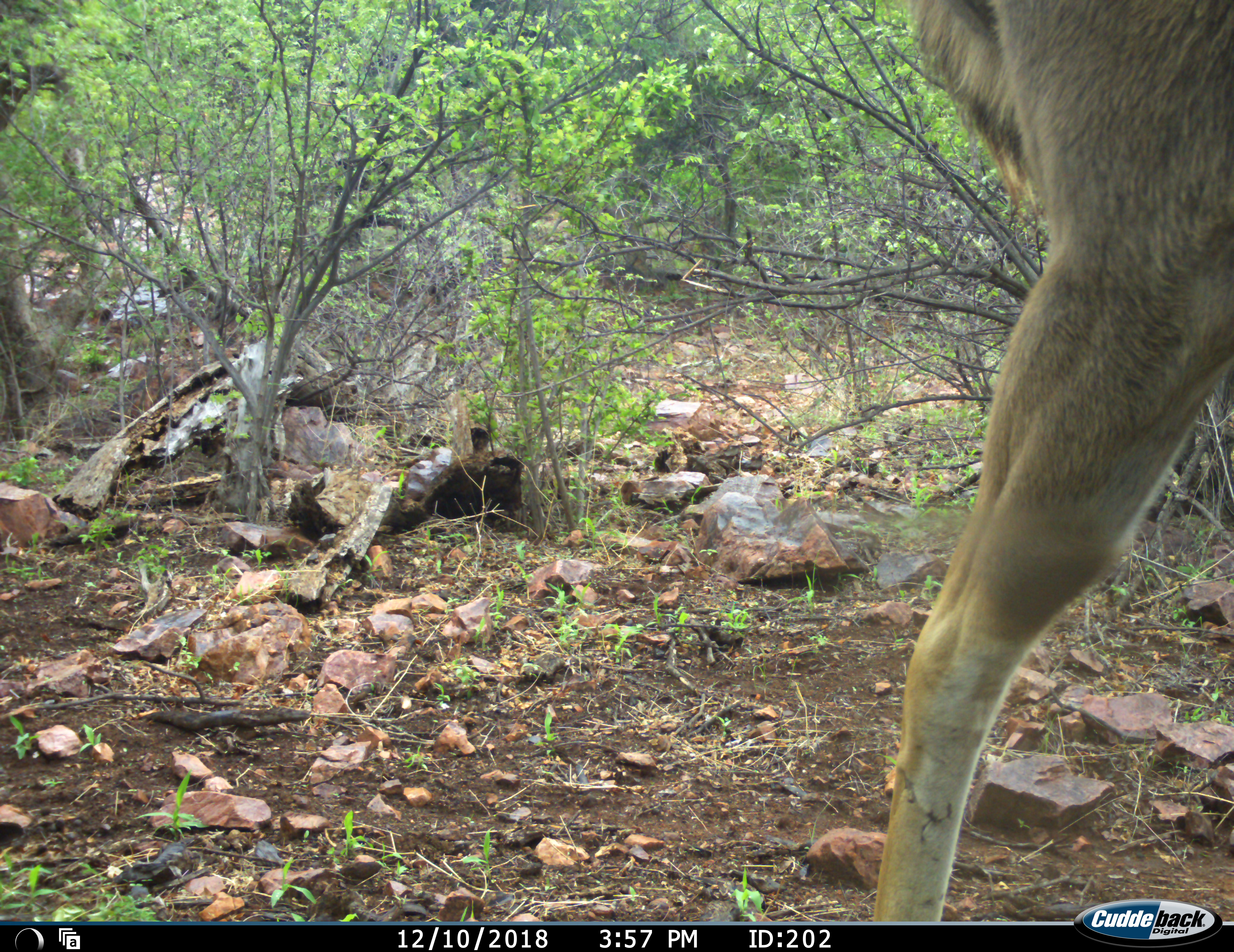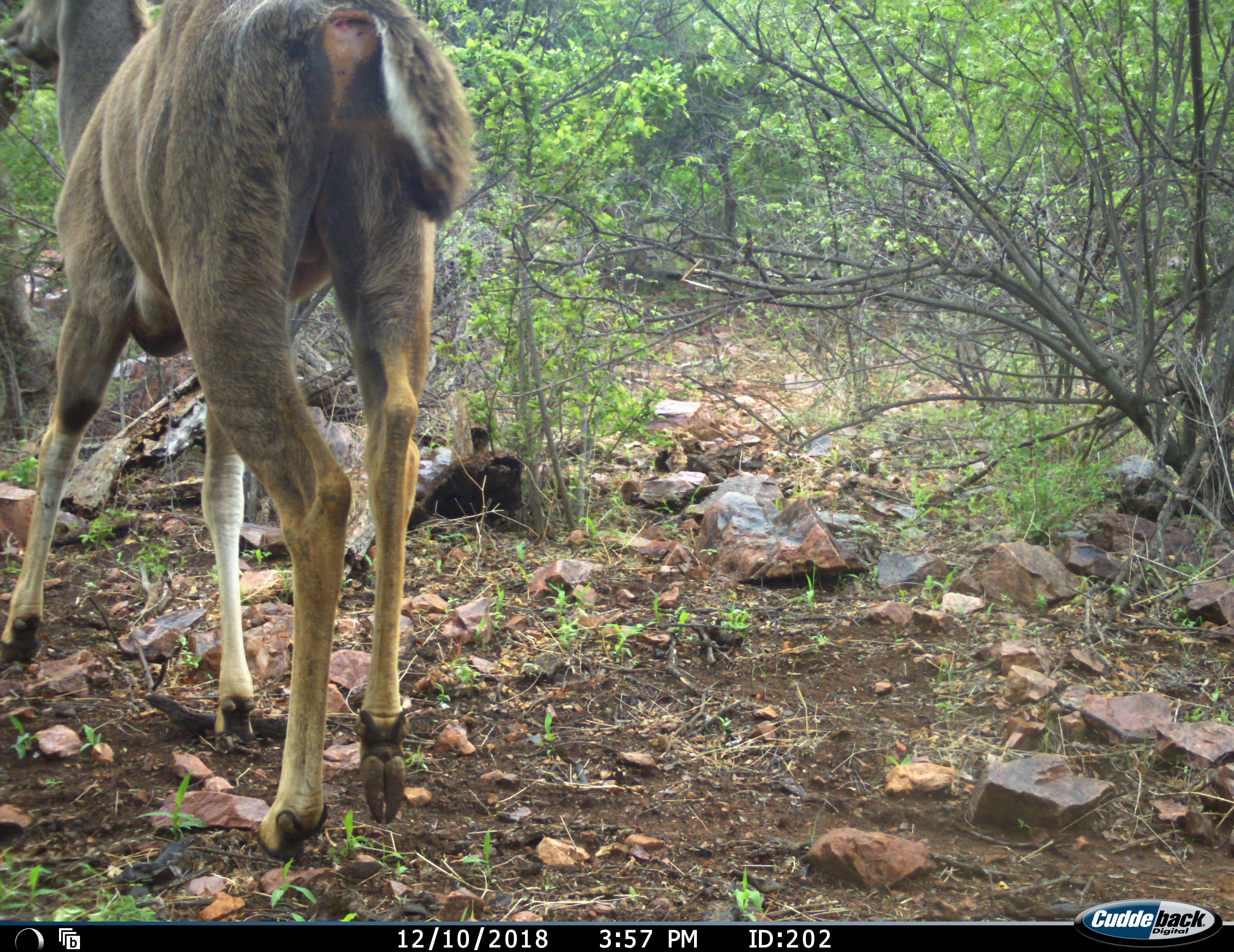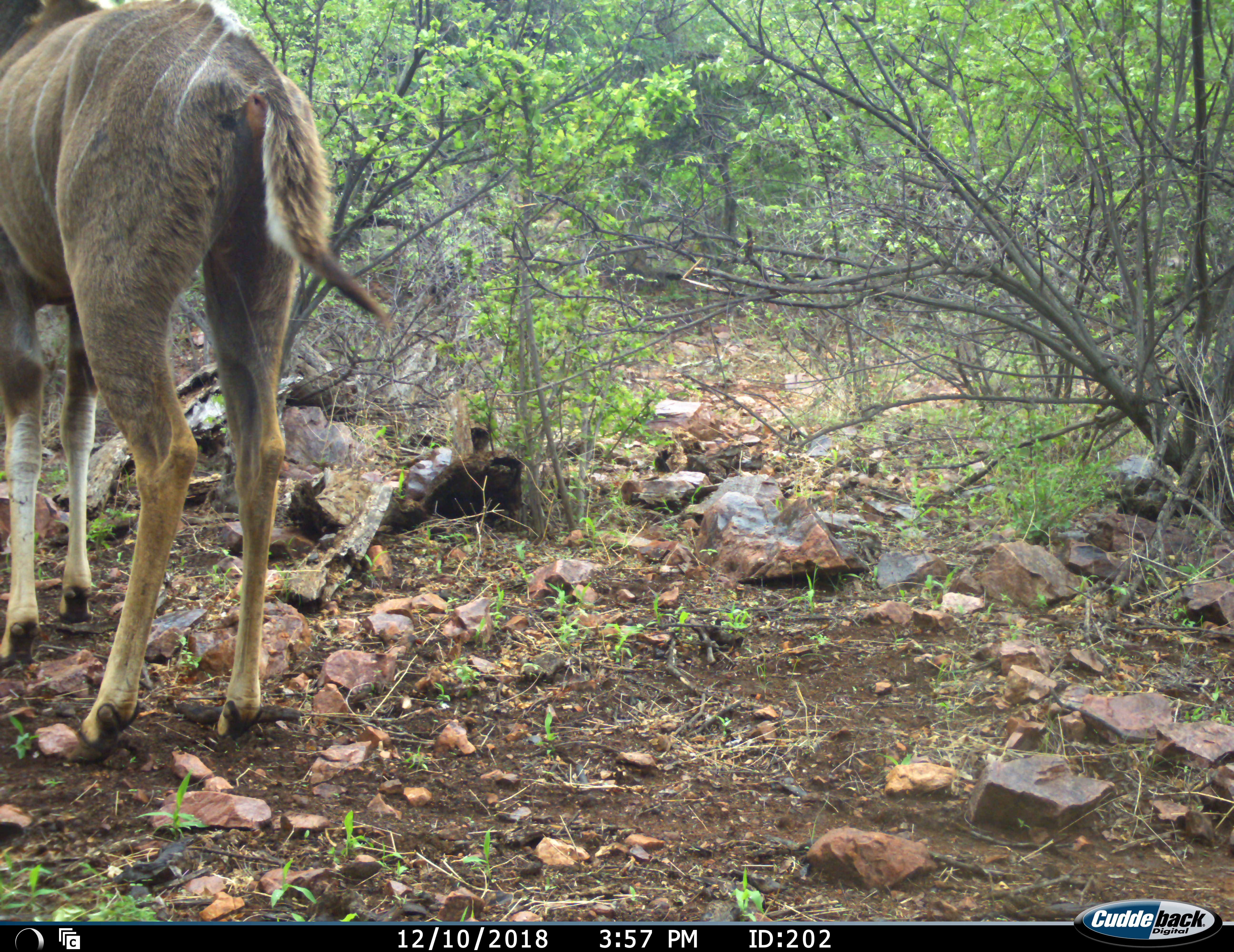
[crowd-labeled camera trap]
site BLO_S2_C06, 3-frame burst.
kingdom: Animalia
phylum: Chordata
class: Mammalia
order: Artiodactyla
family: Bovidae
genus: Tragelaphus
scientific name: Tragelaphus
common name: kudu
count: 1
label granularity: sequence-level